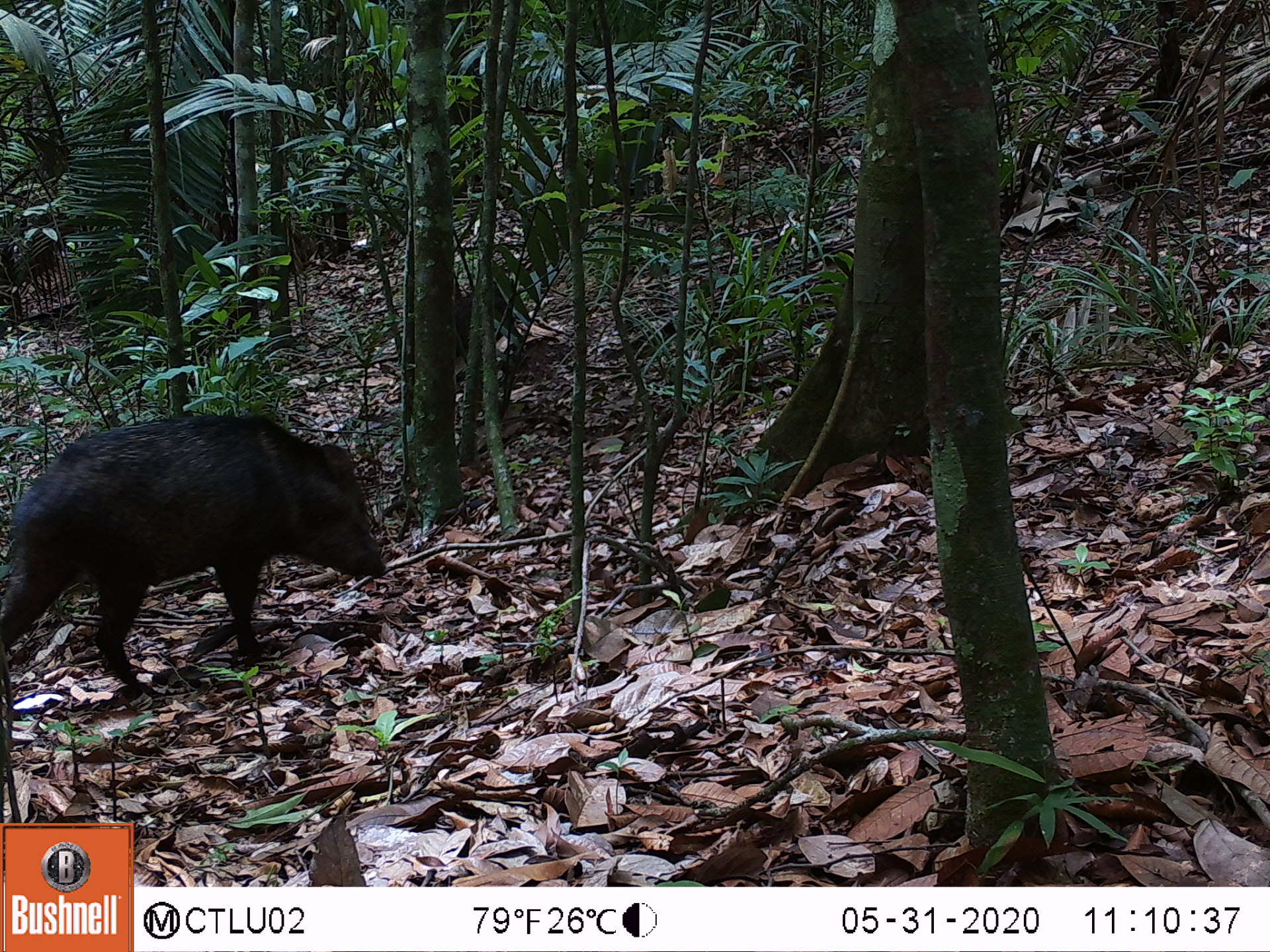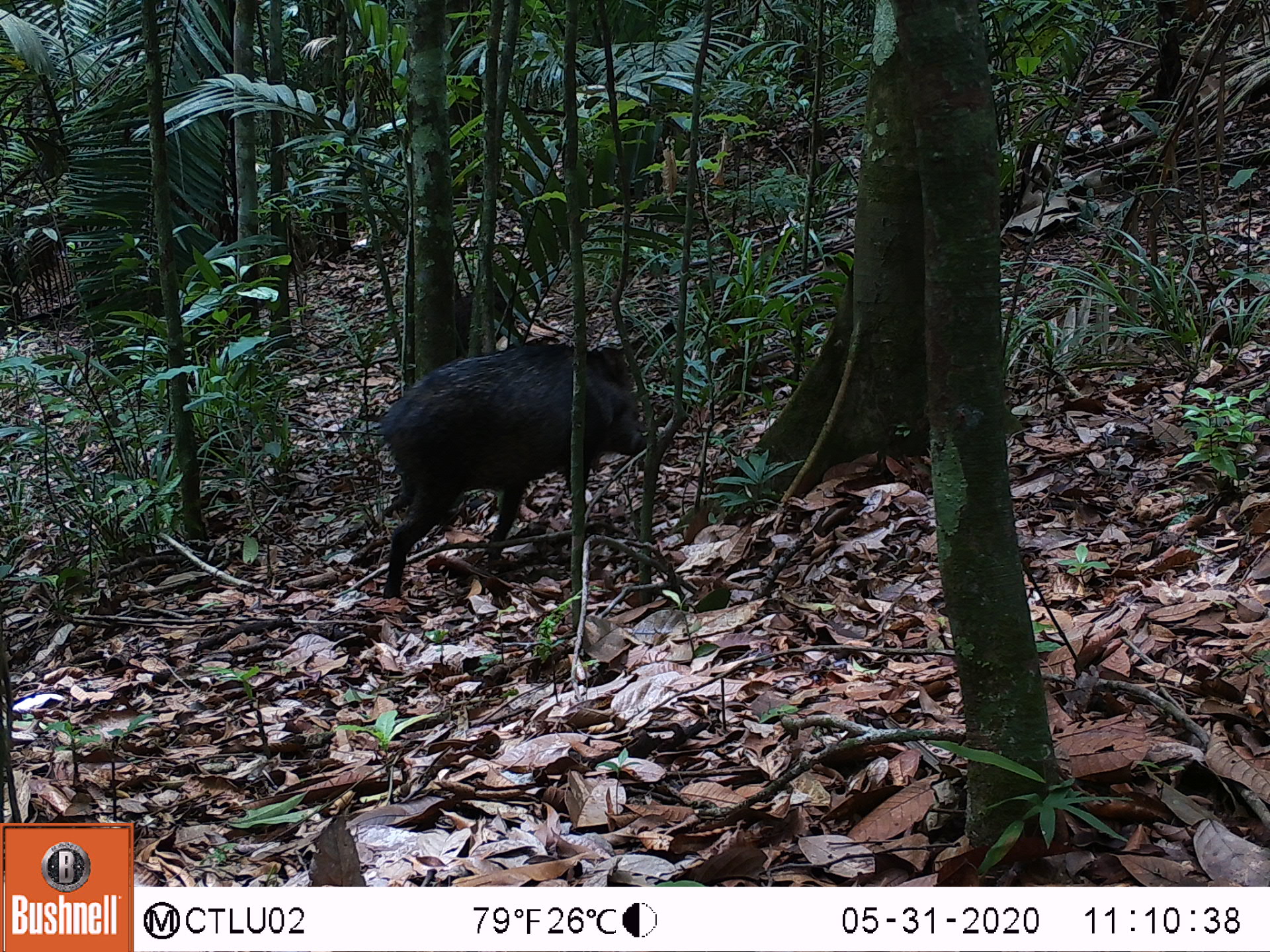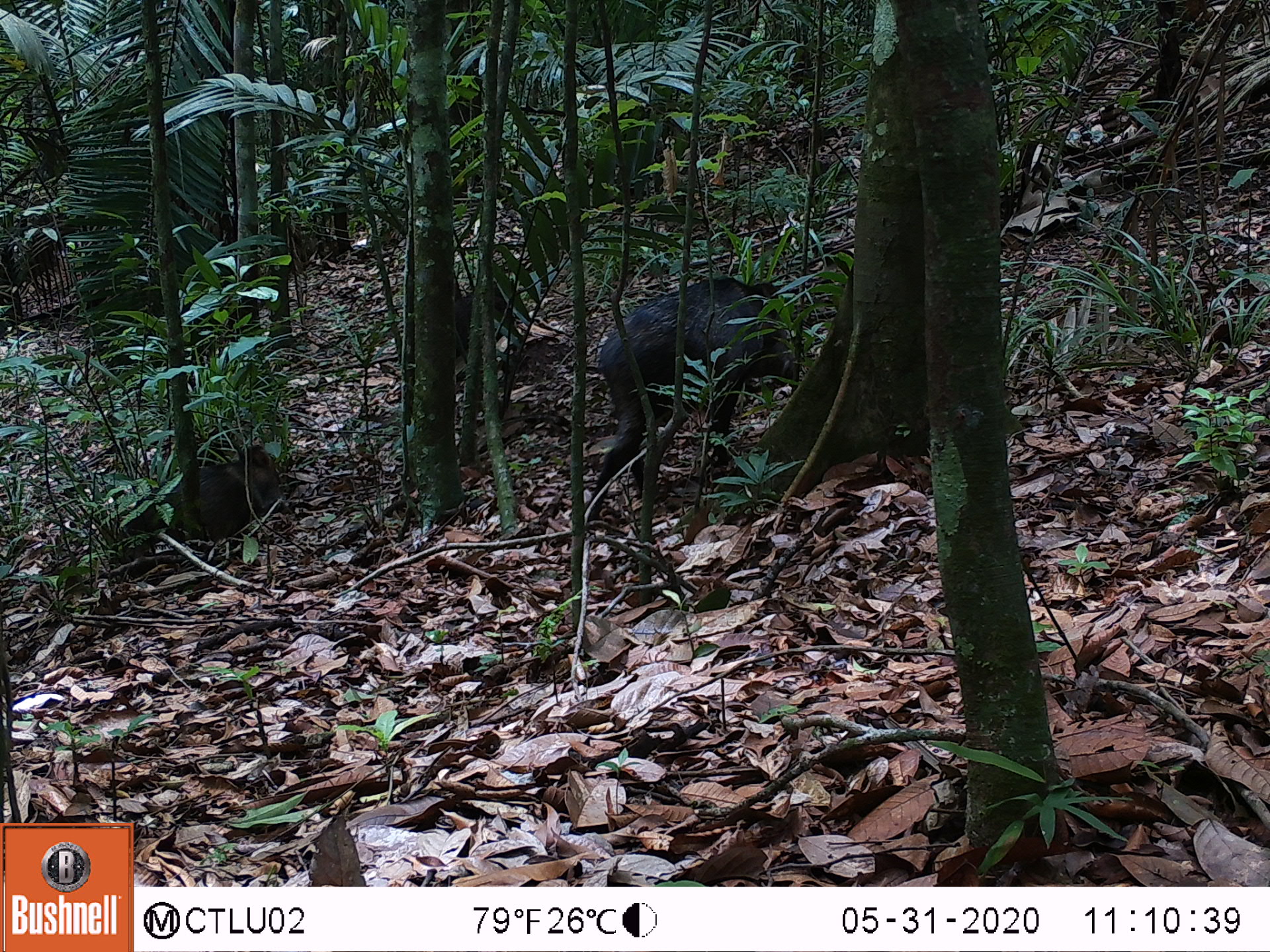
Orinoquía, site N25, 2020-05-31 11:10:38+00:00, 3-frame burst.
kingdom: Animalia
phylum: Chordata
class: Mammalia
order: Artiodactyla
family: Tayassuidae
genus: Pecari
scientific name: Pecari tajacu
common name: collared peccary